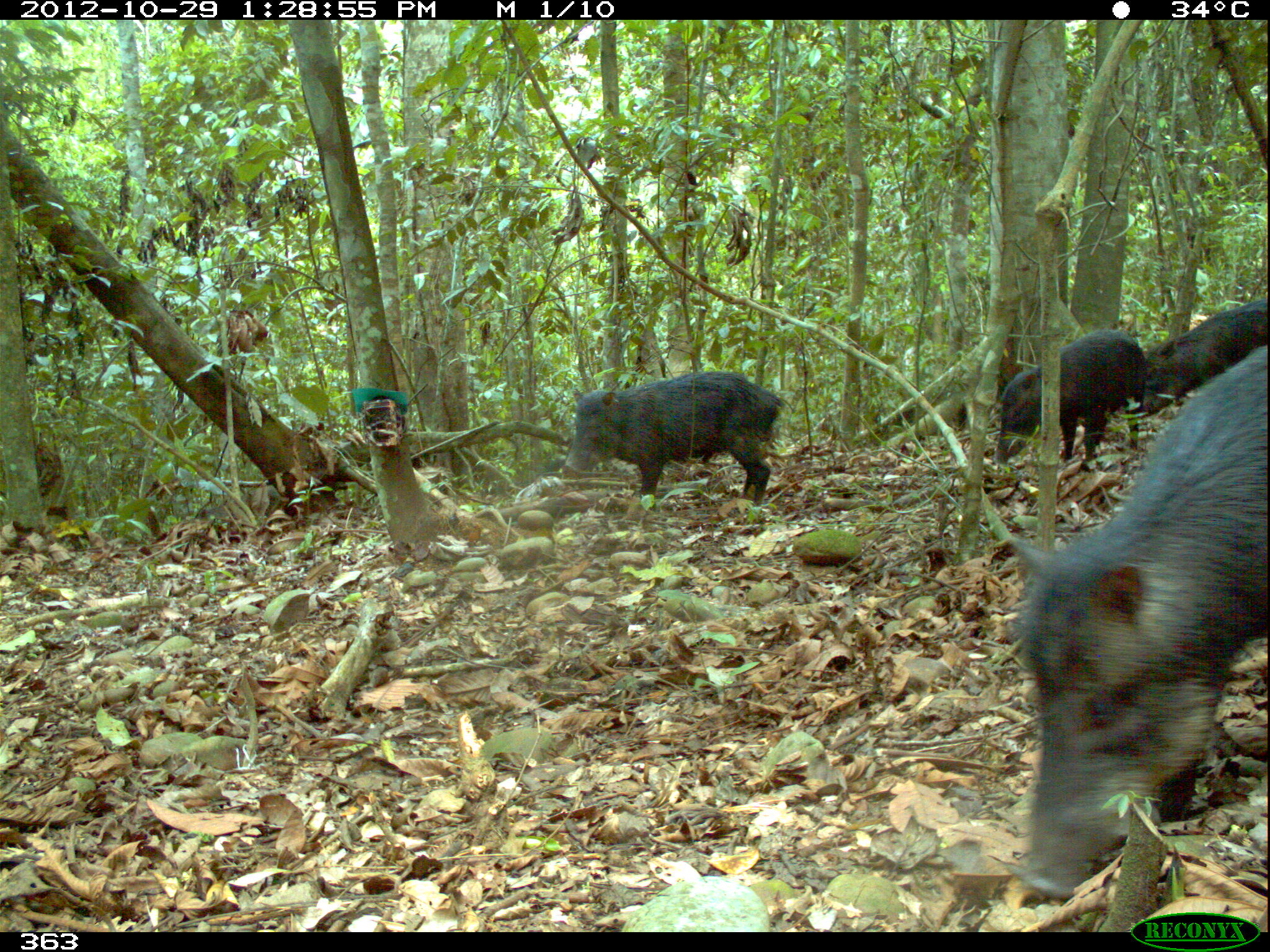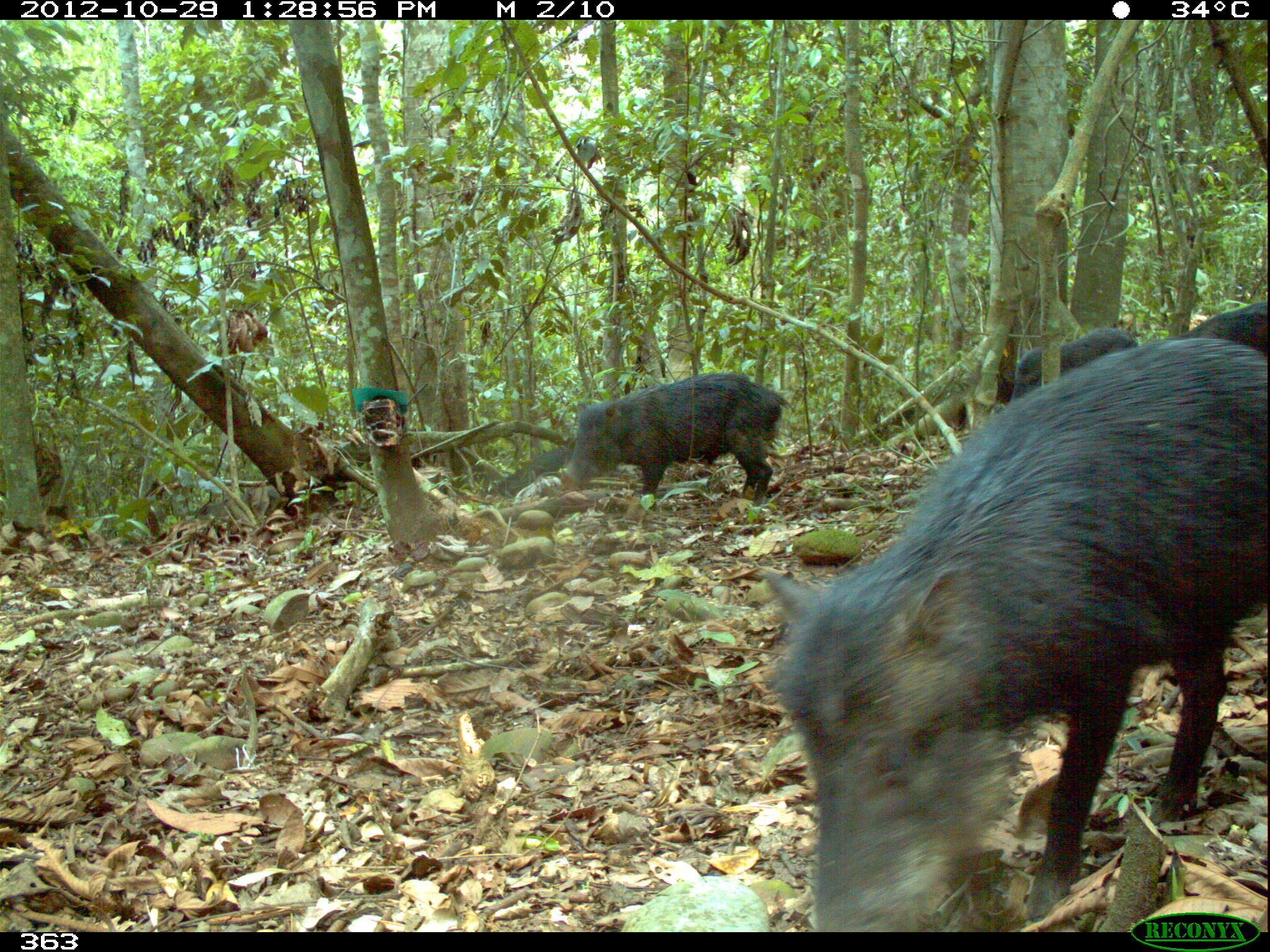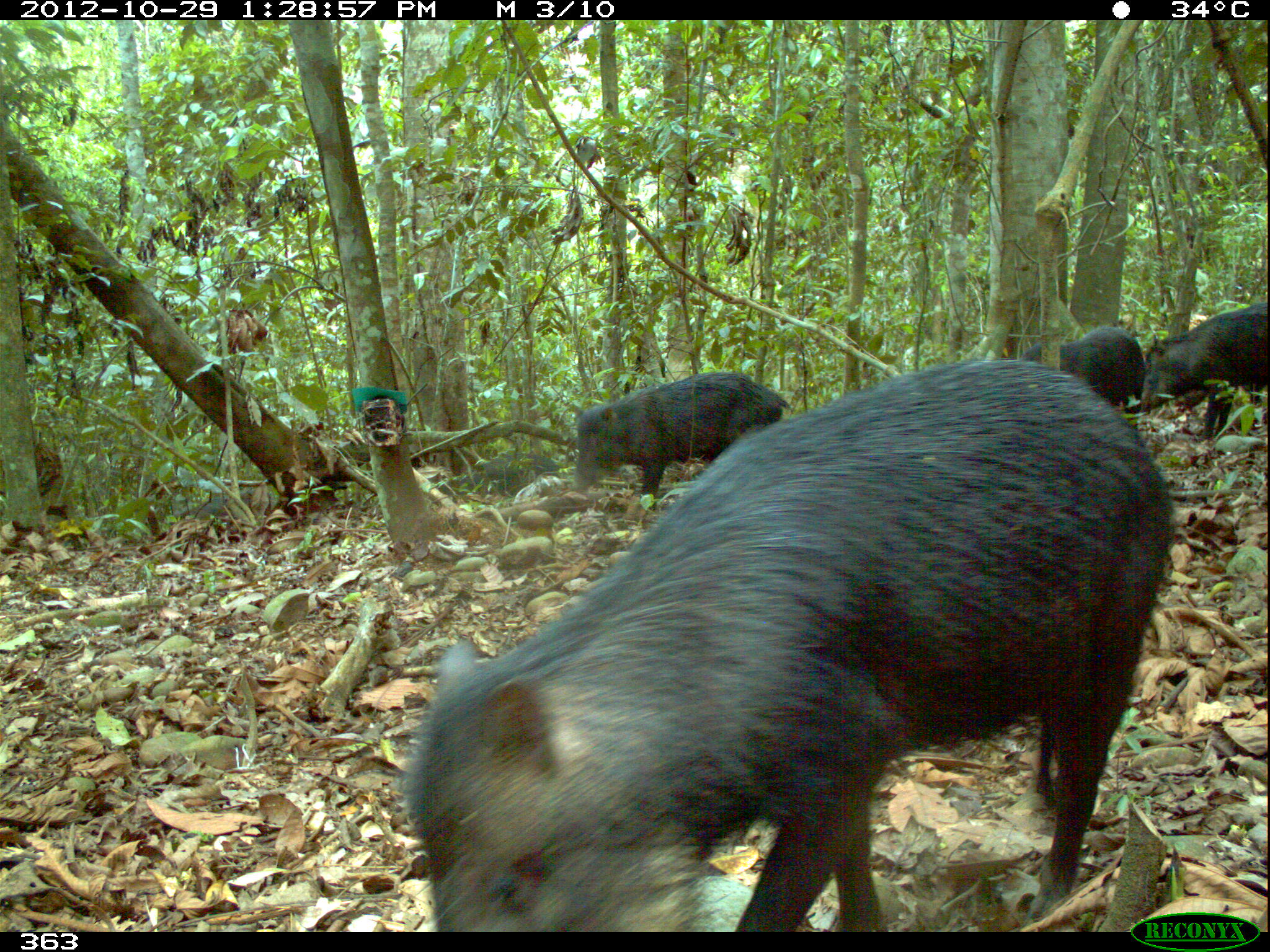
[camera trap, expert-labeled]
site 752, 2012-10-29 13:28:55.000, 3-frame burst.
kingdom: Animalia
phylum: Chordata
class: Mammalia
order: Artiodactyla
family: Tayassuidae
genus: Tayassu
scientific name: Tayassu pecari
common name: white-lipped peccary